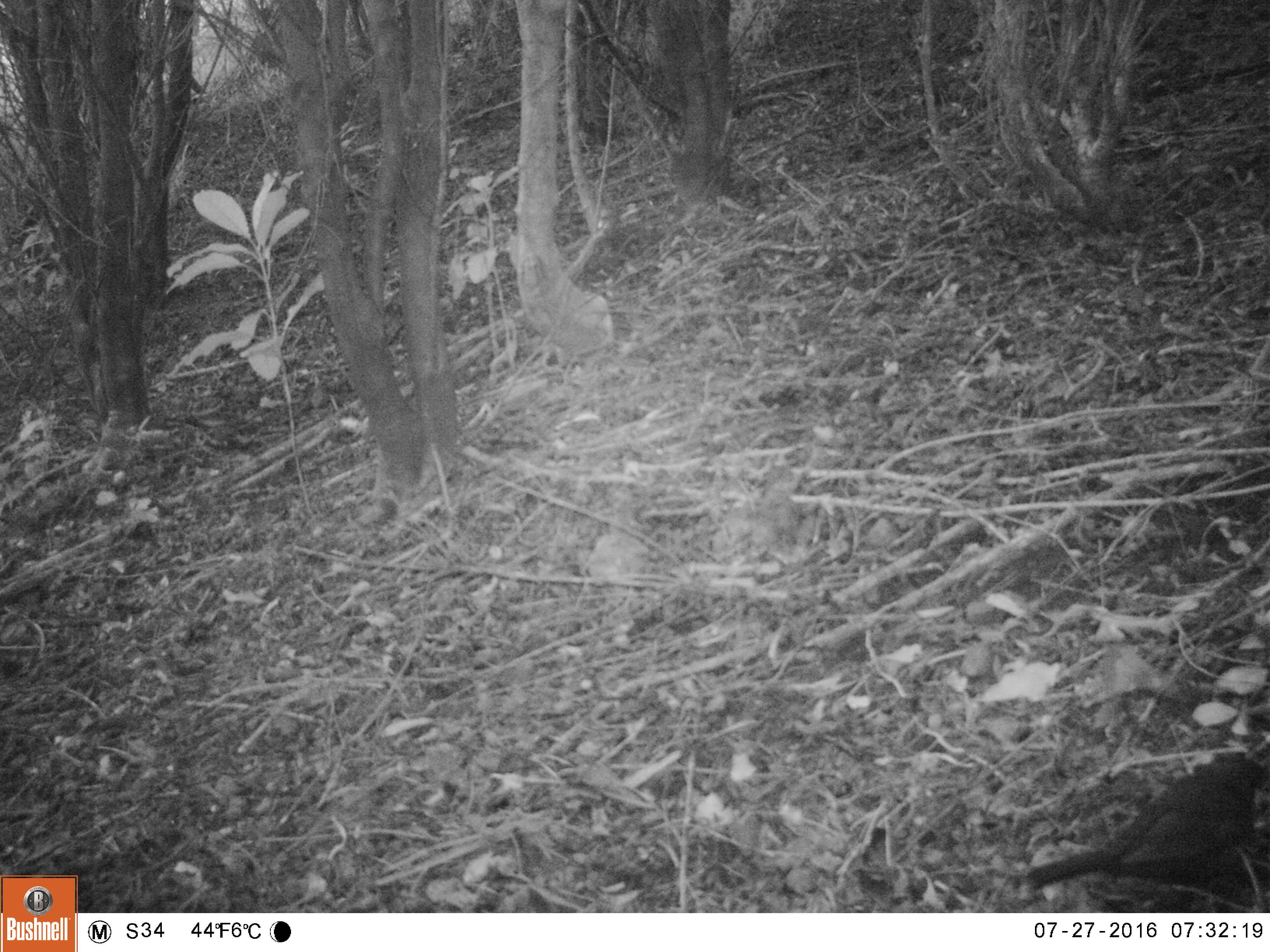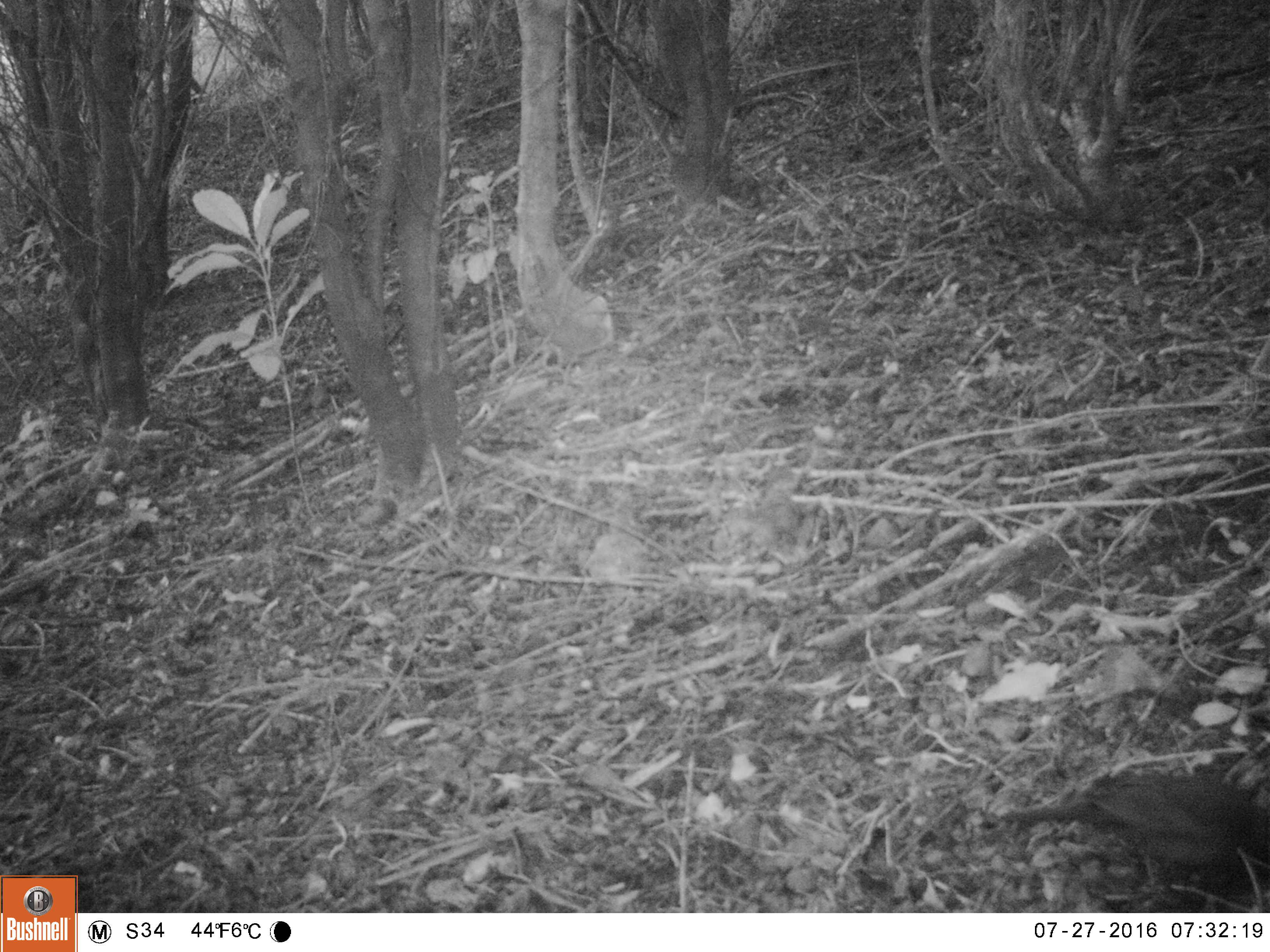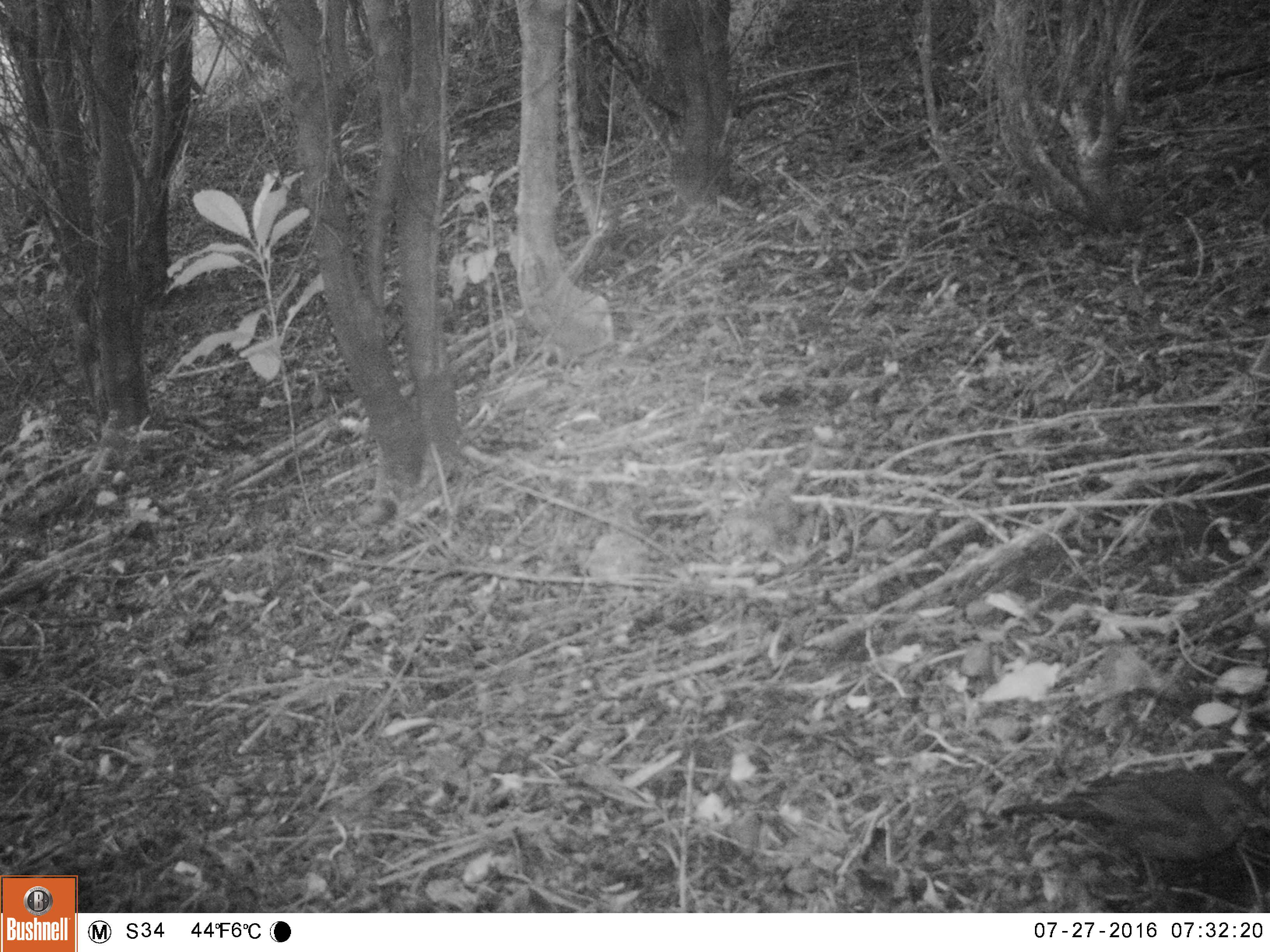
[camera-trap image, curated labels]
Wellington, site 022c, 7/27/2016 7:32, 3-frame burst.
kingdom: Animalia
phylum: Chordata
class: Aves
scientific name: Aves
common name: bird